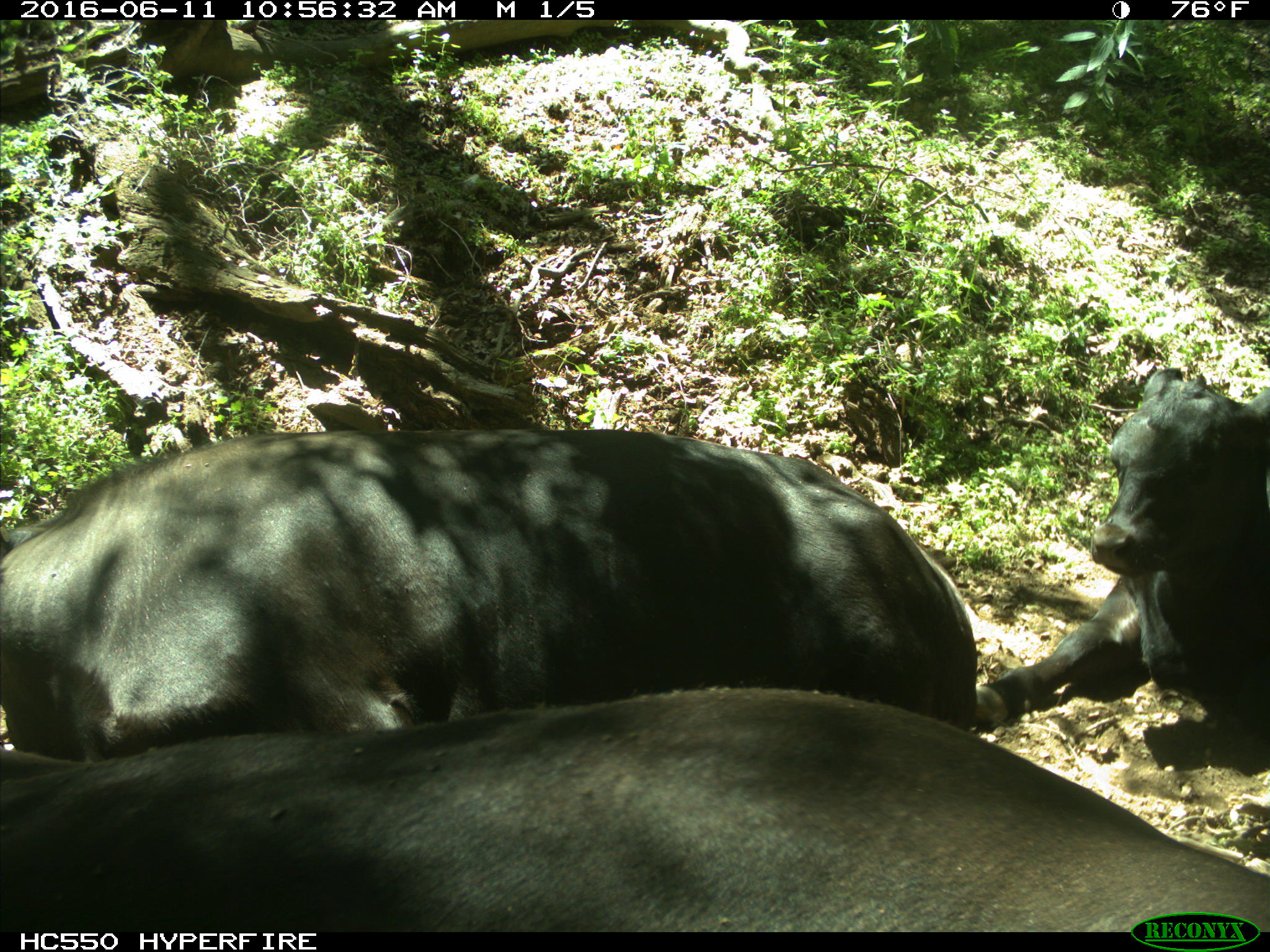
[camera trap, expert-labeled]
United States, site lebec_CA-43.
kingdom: Animalia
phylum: Chordata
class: Mammalia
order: Artiodactyla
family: Bovidae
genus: Bos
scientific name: Bos taurus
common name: domestic cow